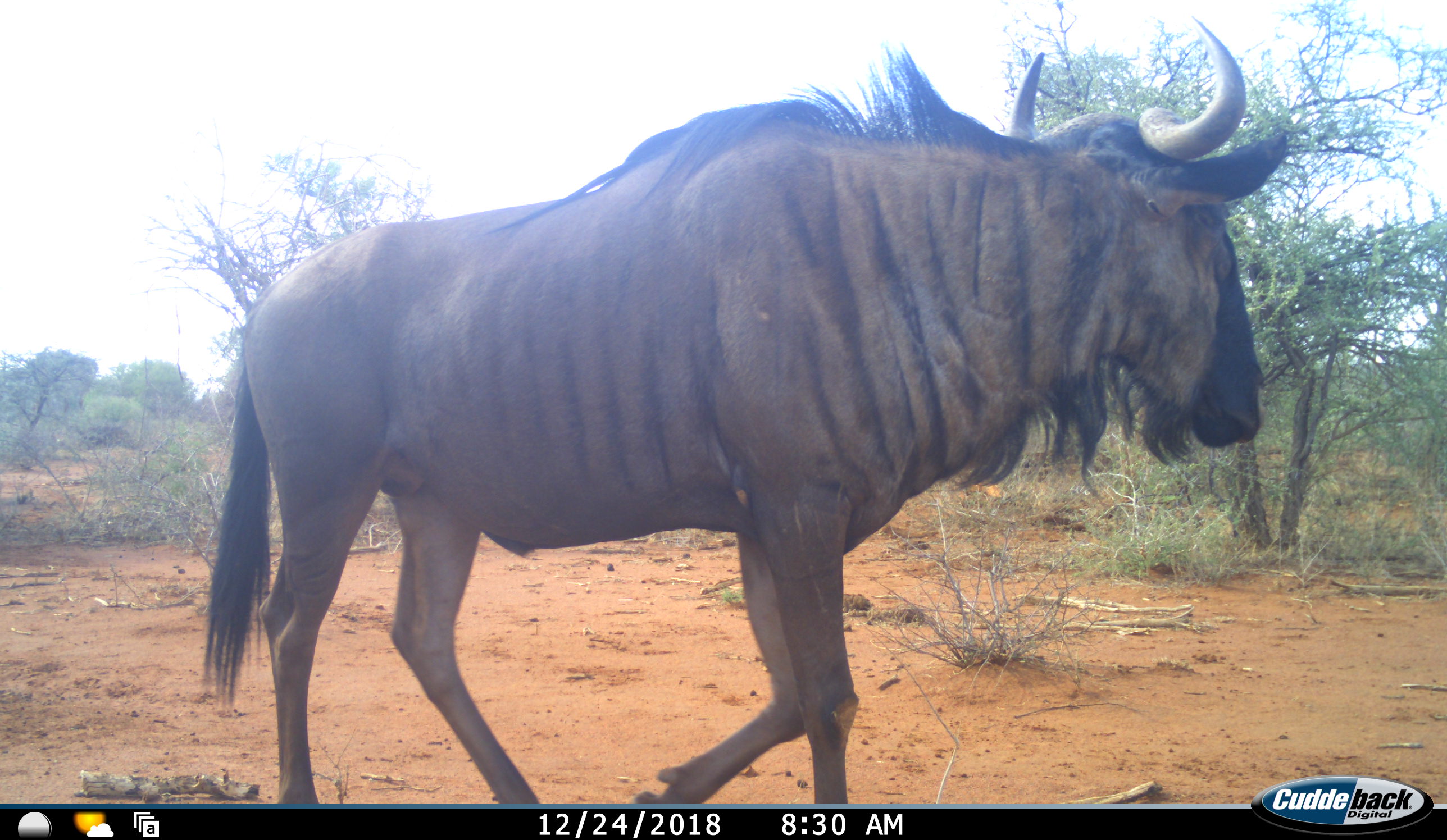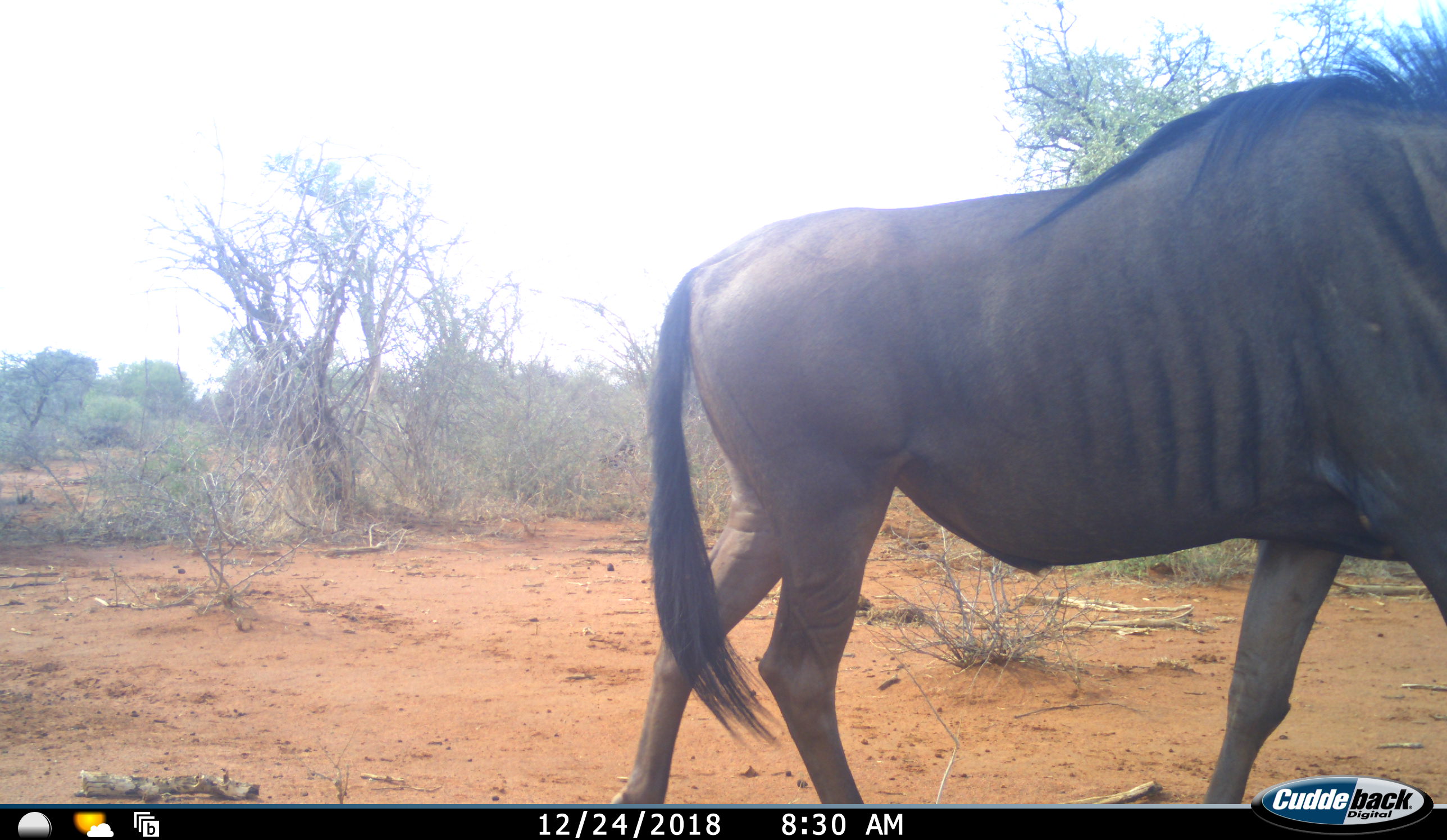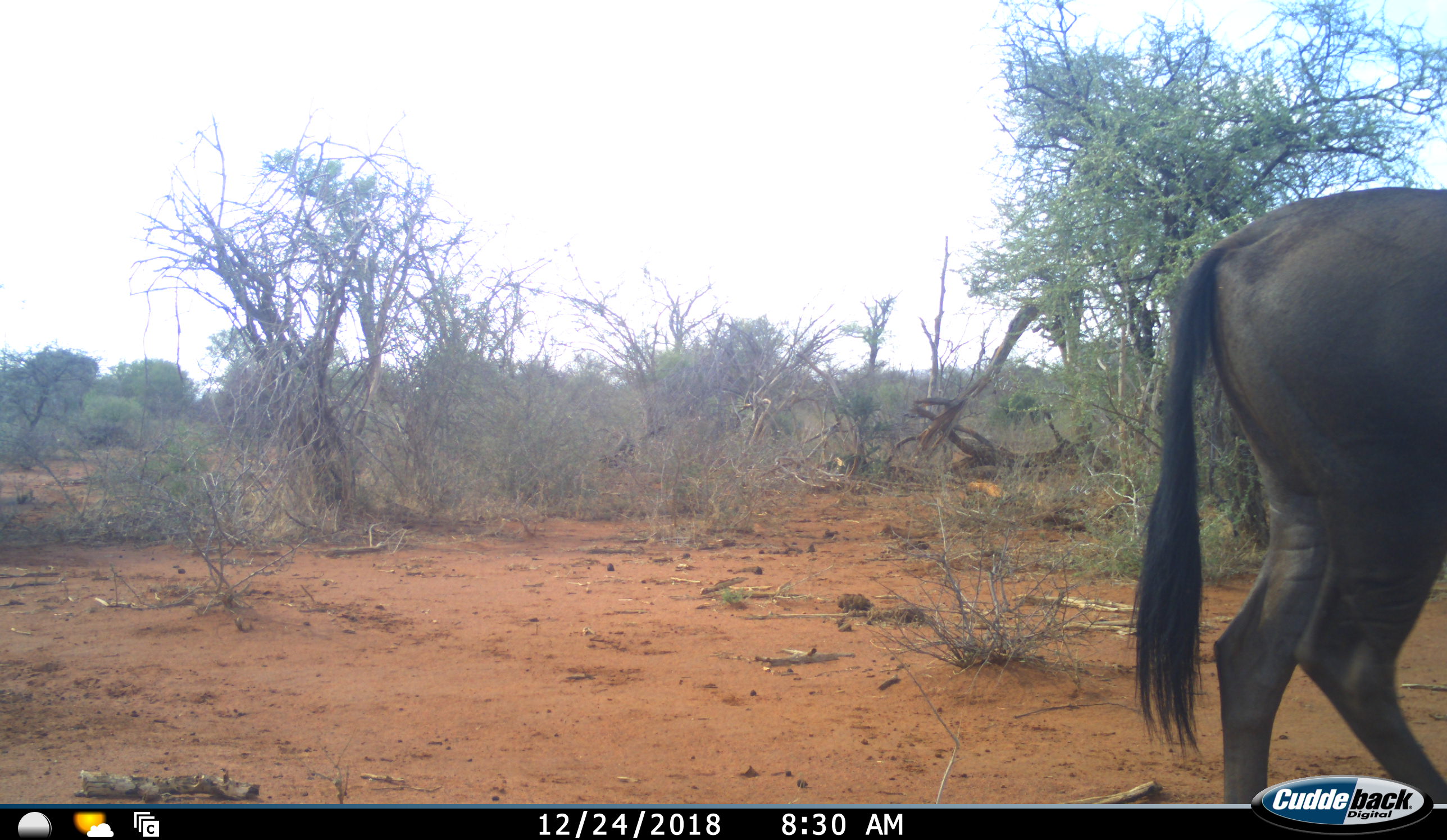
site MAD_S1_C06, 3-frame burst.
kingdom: Animalia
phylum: Chordata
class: Mammalia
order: Artiodactyla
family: Bovidae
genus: Connochaetes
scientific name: Connochaetes taurinus taurinus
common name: blue wildebeest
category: wildebeestblue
Wildebeestblue (blue wildebeest) (Connochaetes taurinus taurinus), count 1. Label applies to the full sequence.